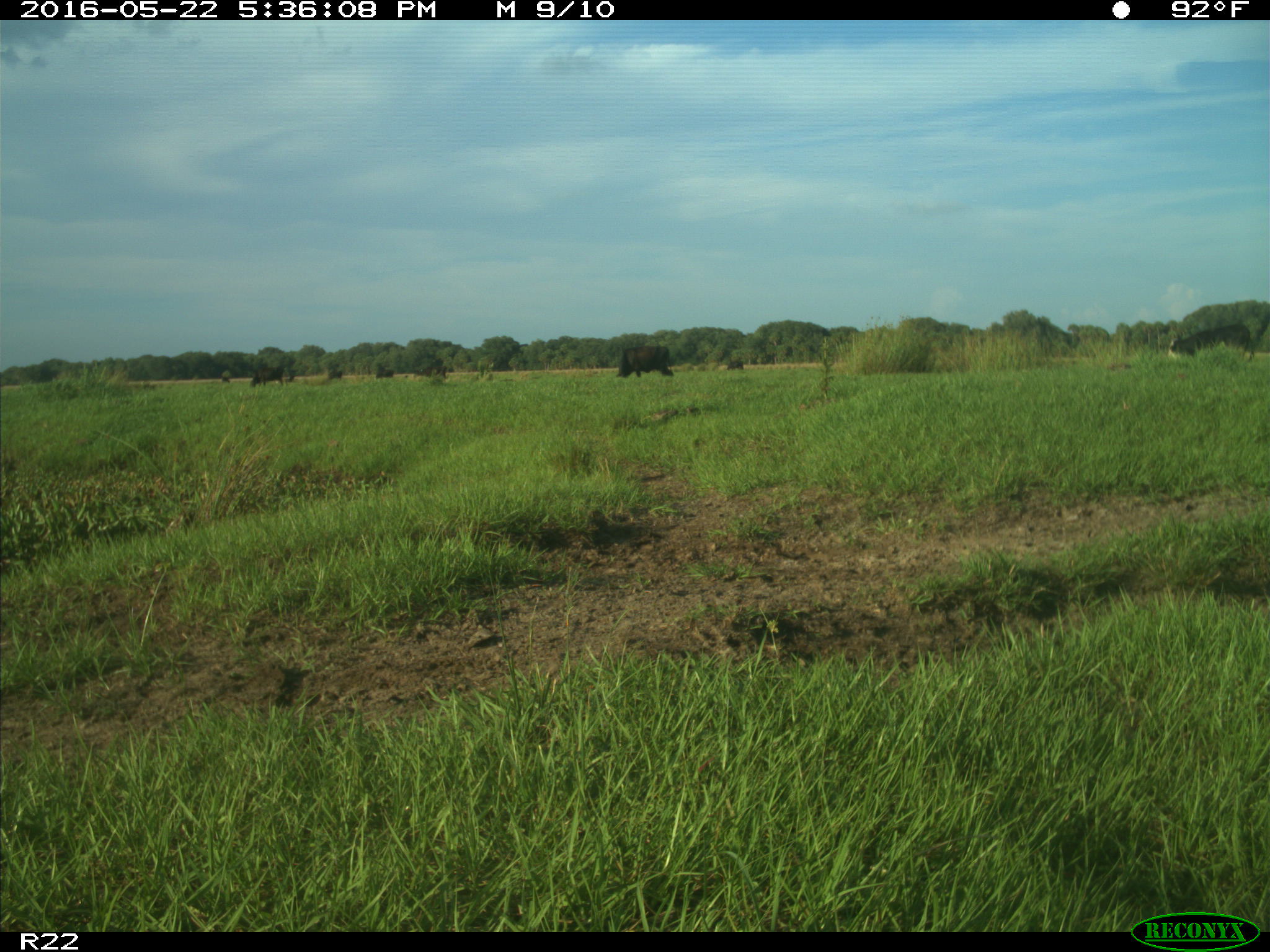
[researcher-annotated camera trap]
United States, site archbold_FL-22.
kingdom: Animalia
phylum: Chordata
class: Mammalia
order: Artiodactyla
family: Bovidae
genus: Bos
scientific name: Bos taurus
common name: domestic cow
Bos taurus (domestic cow).